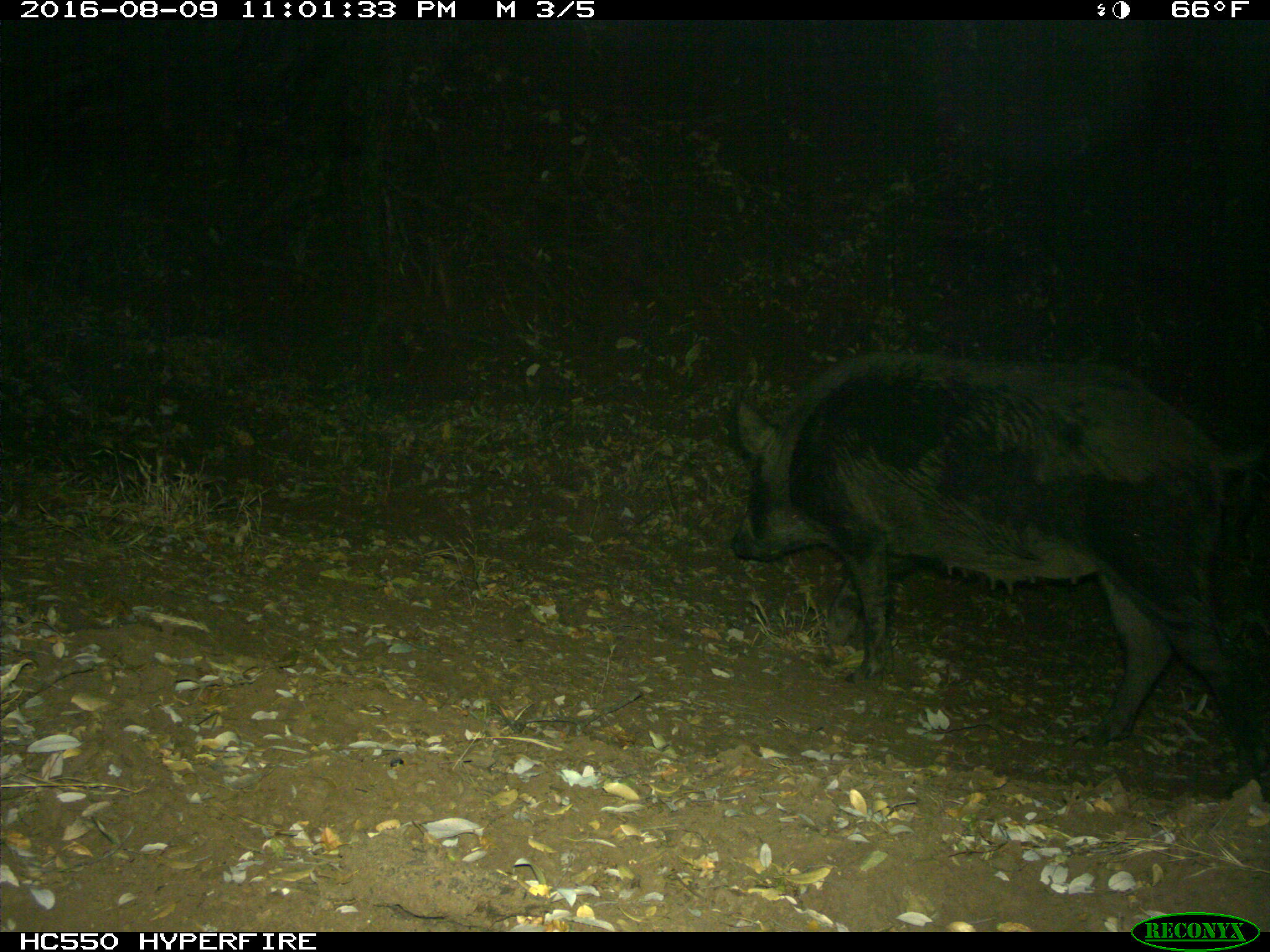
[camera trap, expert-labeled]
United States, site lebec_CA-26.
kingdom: Animalia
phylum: Chordata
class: Mammalia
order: Artiodactyla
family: Suidae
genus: Sus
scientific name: Sus scrofa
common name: wild boar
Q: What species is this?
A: Sus scrofa (wild boar).